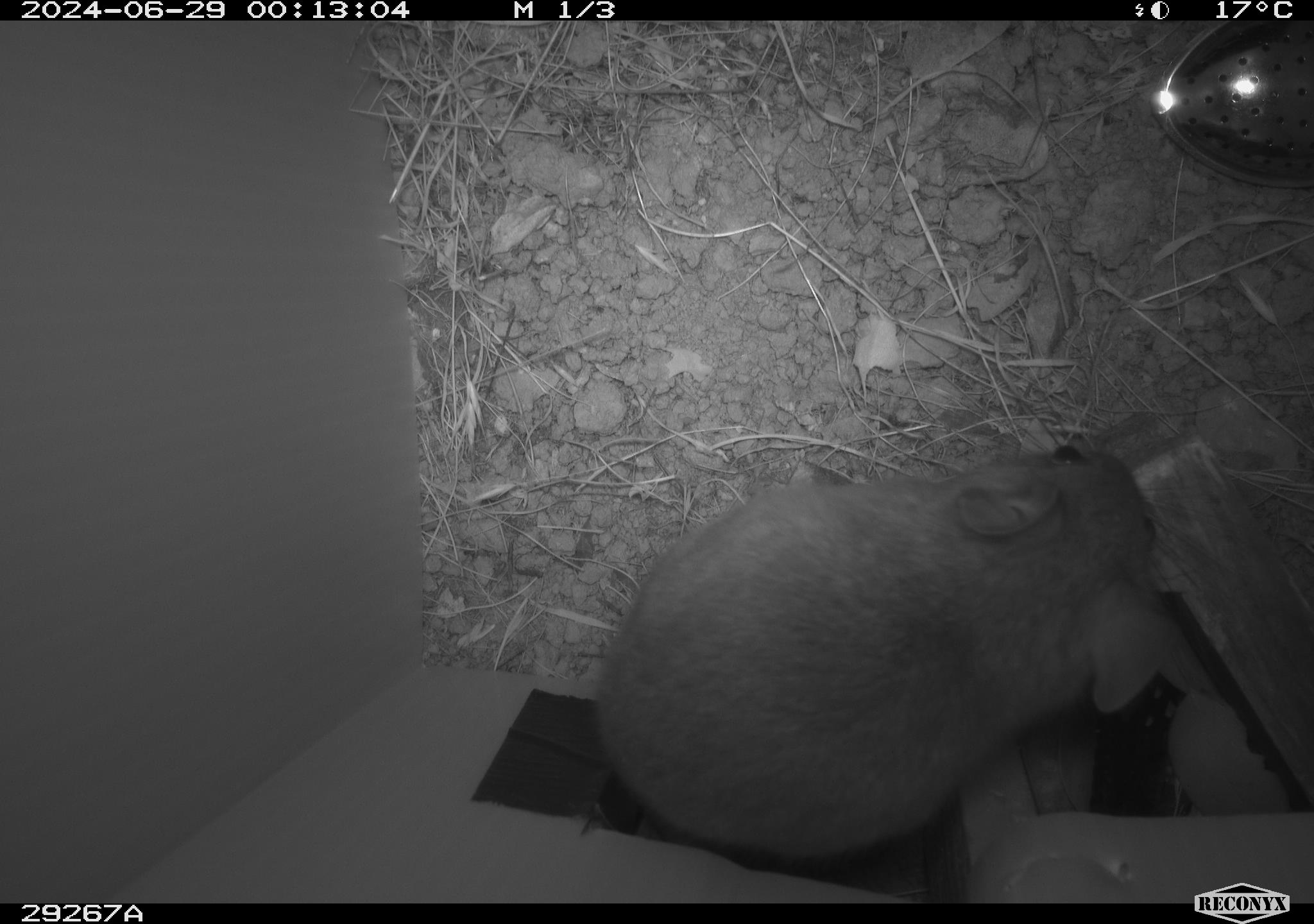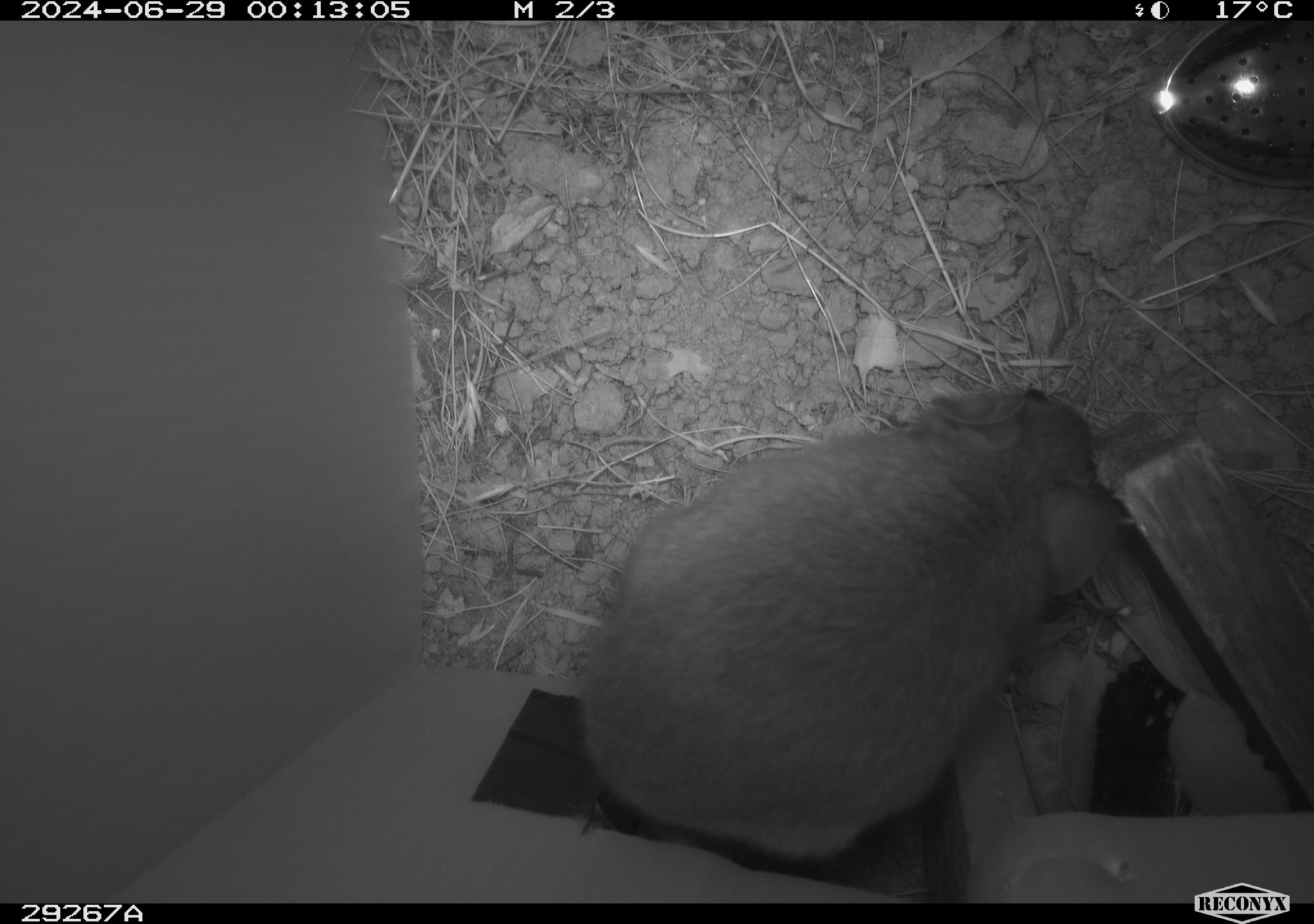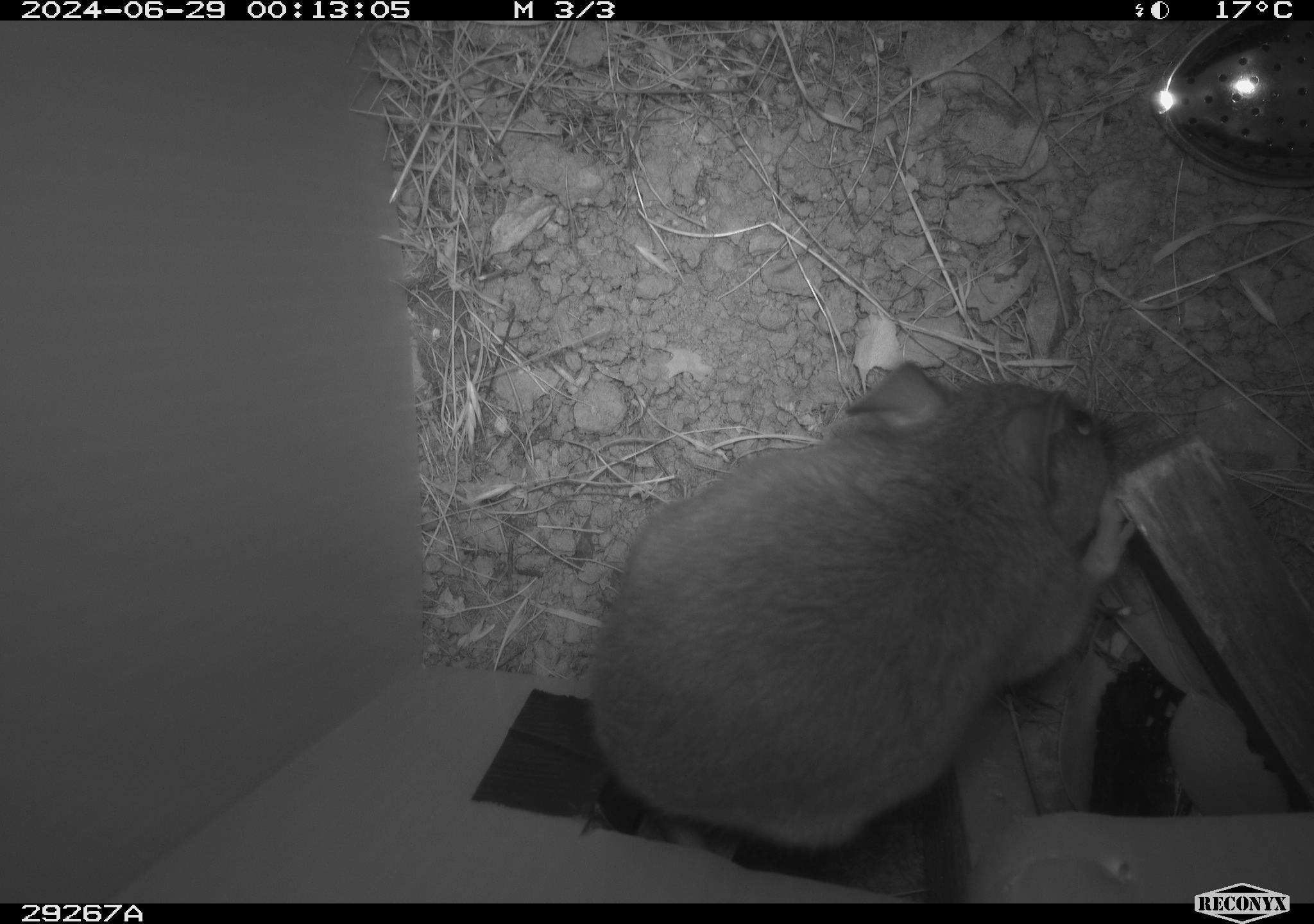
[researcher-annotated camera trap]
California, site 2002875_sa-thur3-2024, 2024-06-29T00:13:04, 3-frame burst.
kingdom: Animalia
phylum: Chordata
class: Mammalia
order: Rodentia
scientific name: Rodentia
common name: rodent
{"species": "rodent (Rodentia)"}